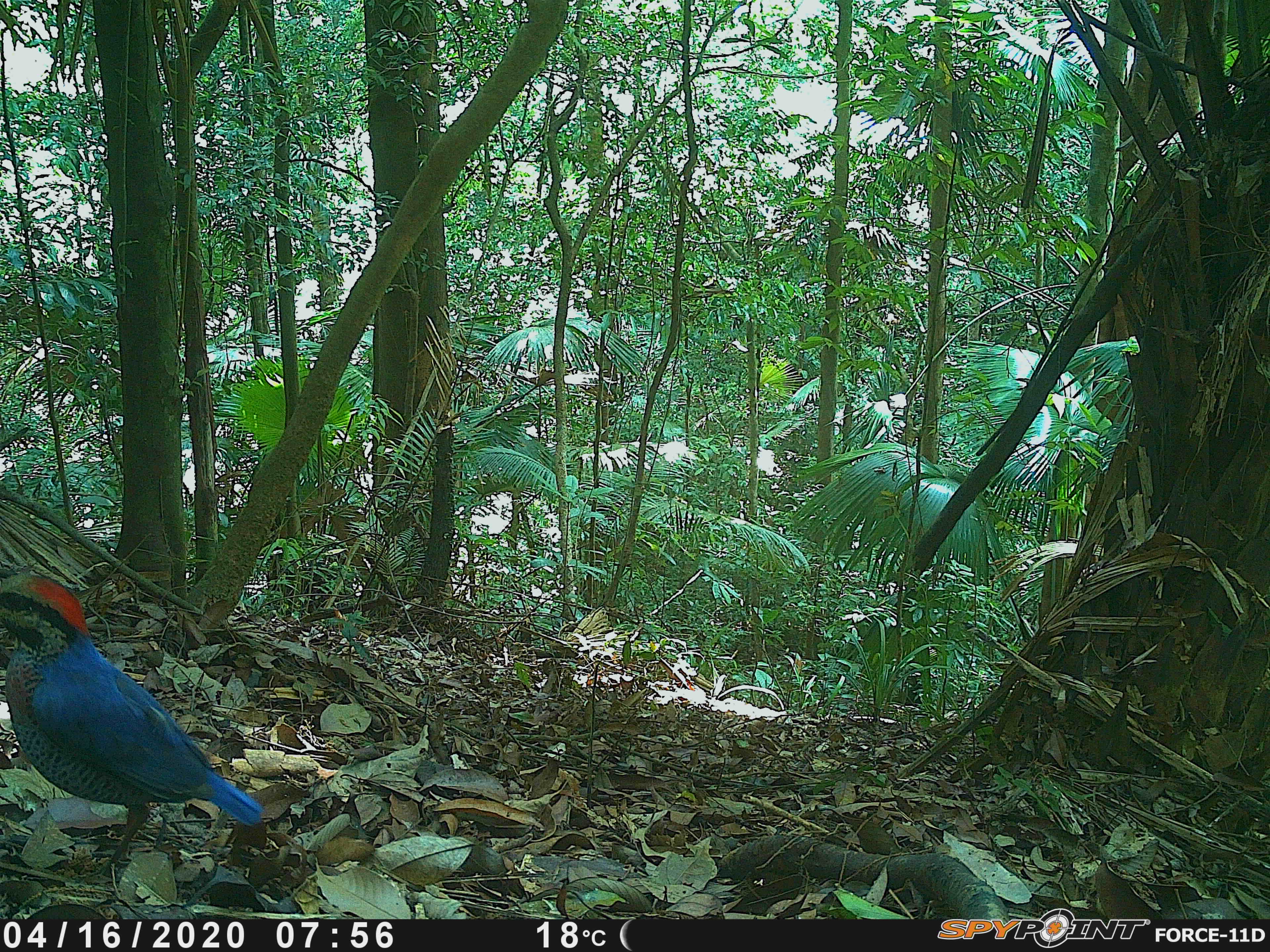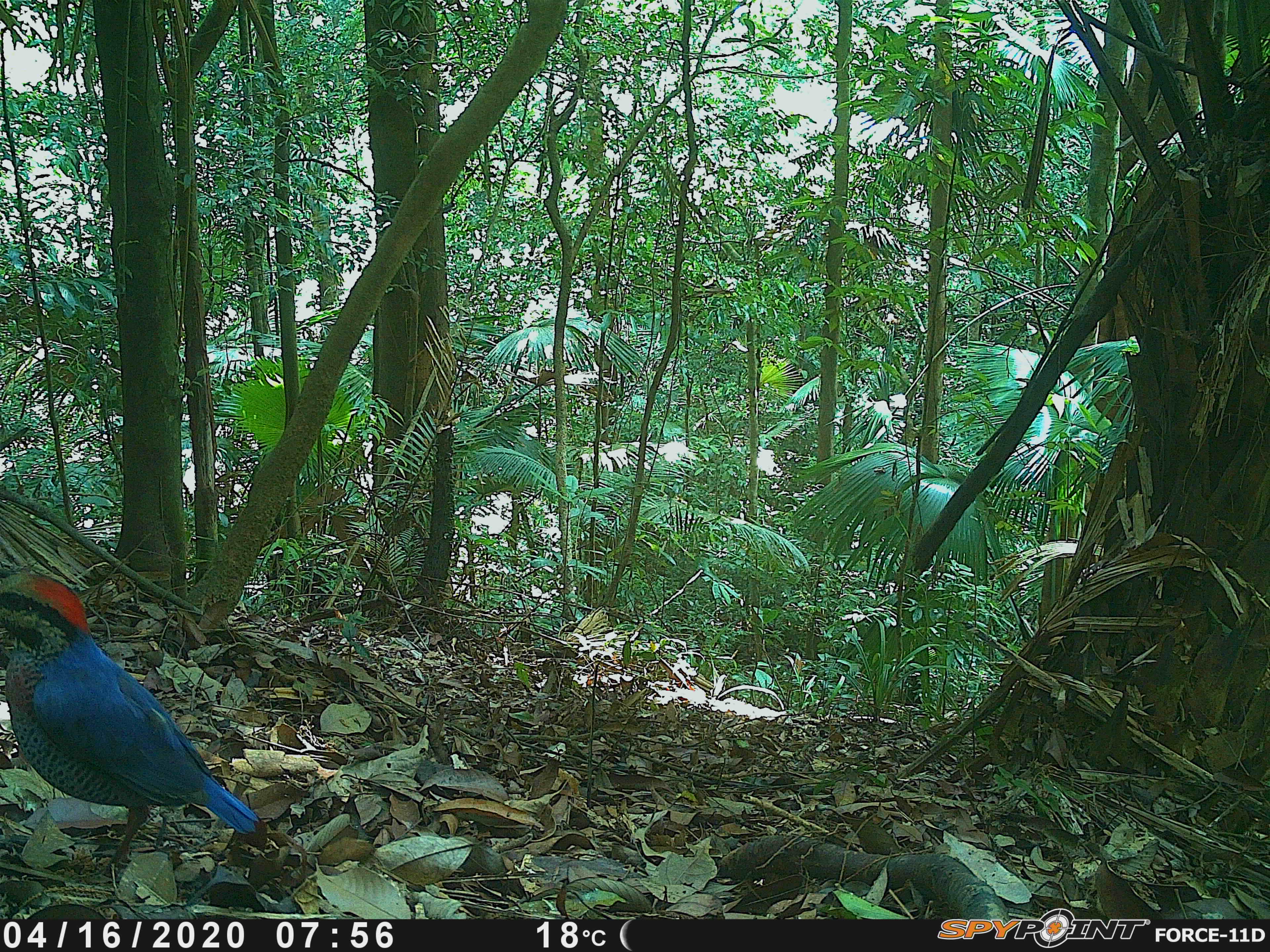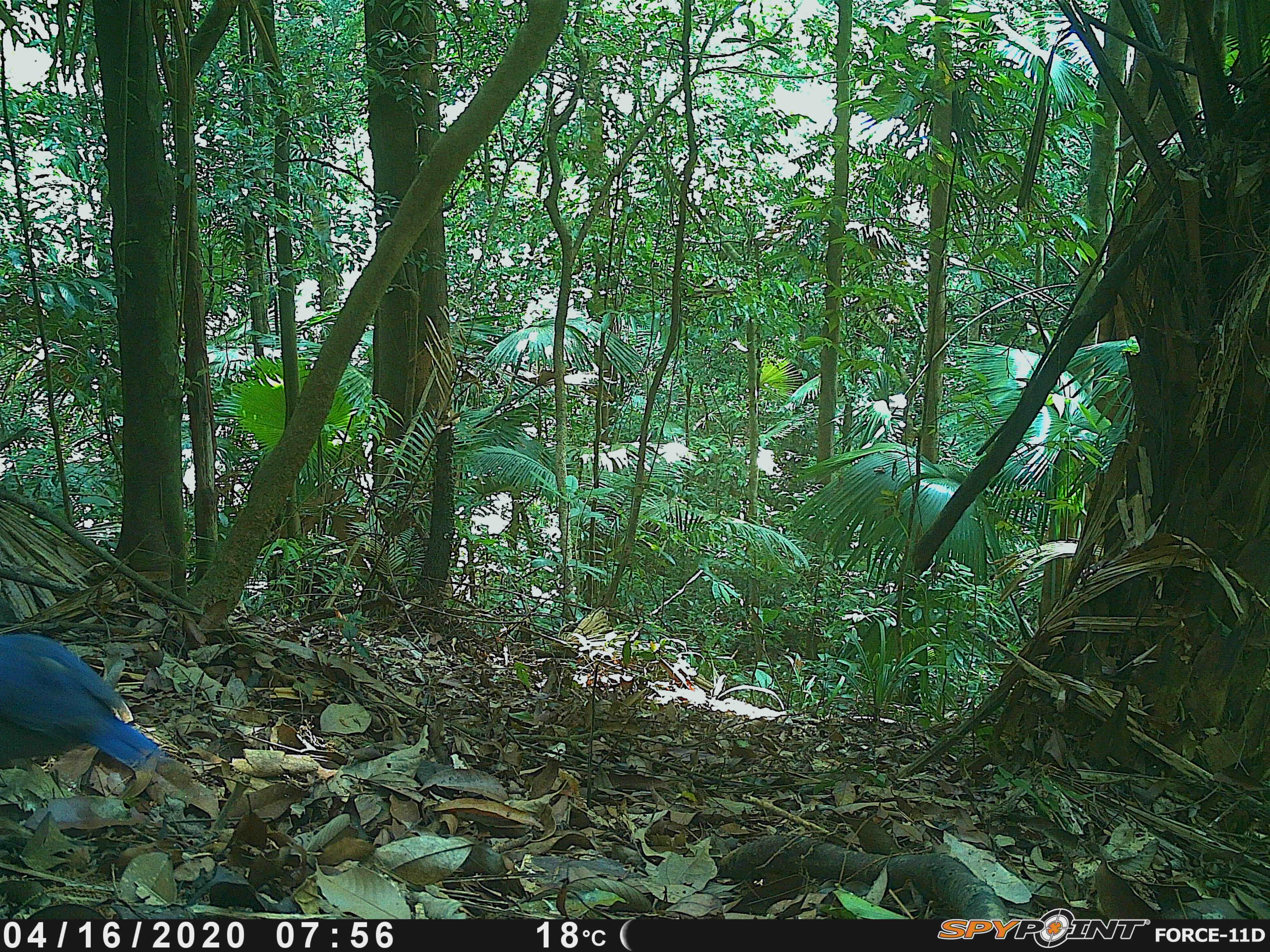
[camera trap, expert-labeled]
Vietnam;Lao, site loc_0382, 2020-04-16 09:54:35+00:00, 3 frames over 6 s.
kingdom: Animalia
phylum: Chordata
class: Aves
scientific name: Aves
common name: bird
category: unidentified bird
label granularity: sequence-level